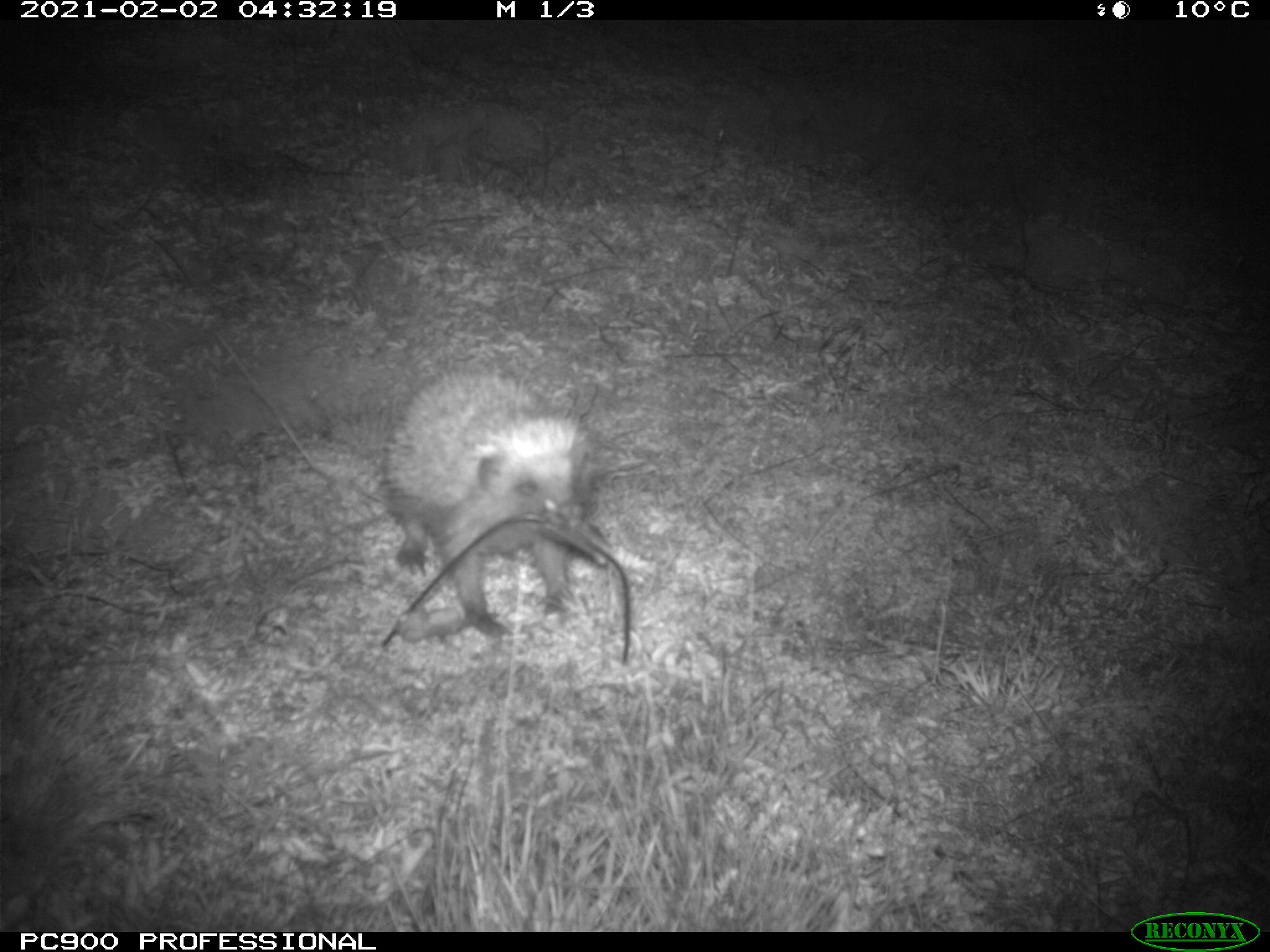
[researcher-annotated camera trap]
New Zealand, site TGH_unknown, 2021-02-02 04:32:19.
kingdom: Animalia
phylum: Chordata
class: Mammalia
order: Eulipotyphla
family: Erinaceidae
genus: Erinaceus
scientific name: Erinaceus europaeus europaeus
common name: european hedgehog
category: hedgehog